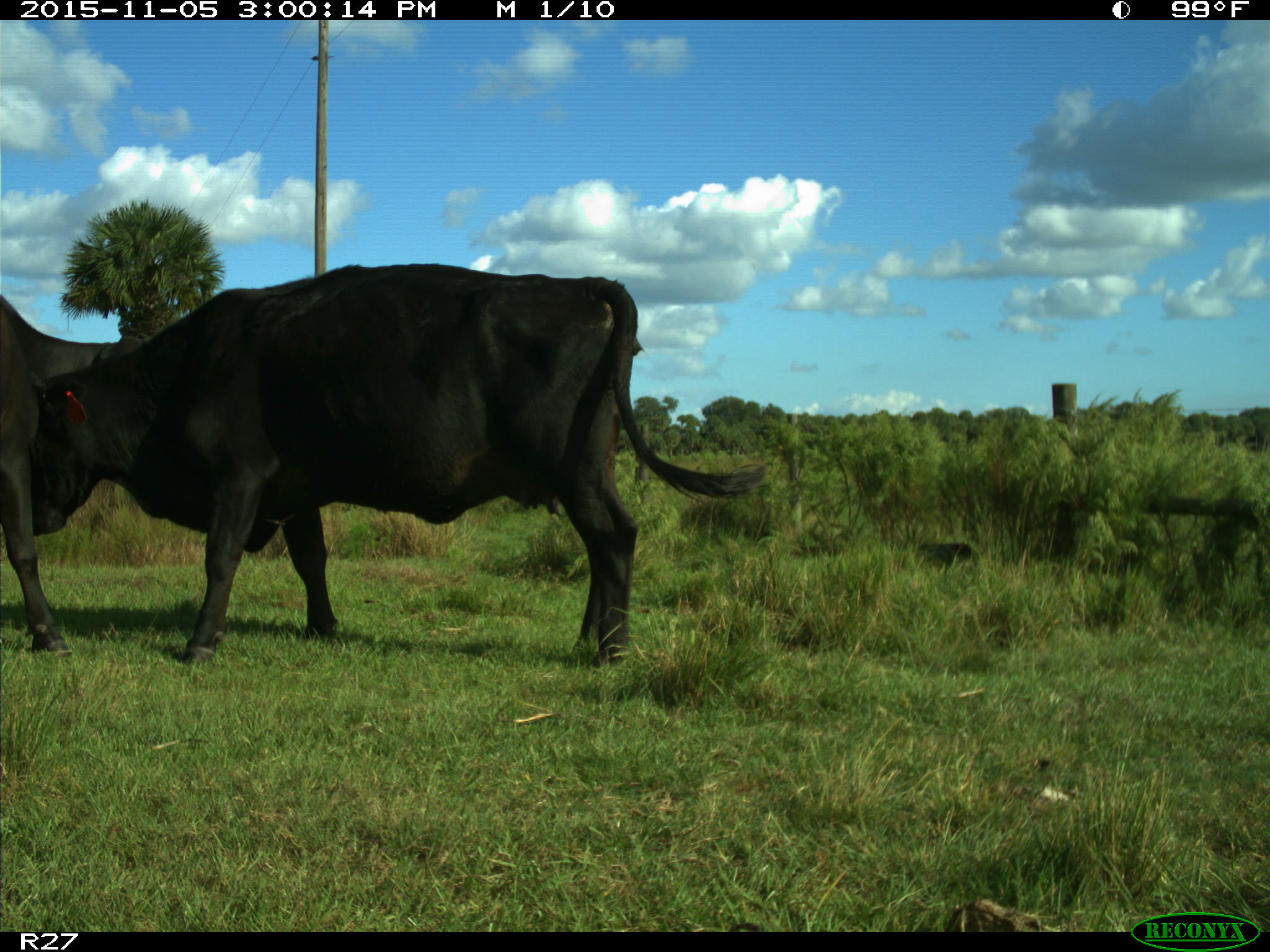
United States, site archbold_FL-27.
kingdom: Animalia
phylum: Chordata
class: Mammalia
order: Artiodactyla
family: Bovidae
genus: Bos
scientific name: Bos taurus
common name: domestic cow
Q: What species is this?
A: Bos taurus (domestic cow).